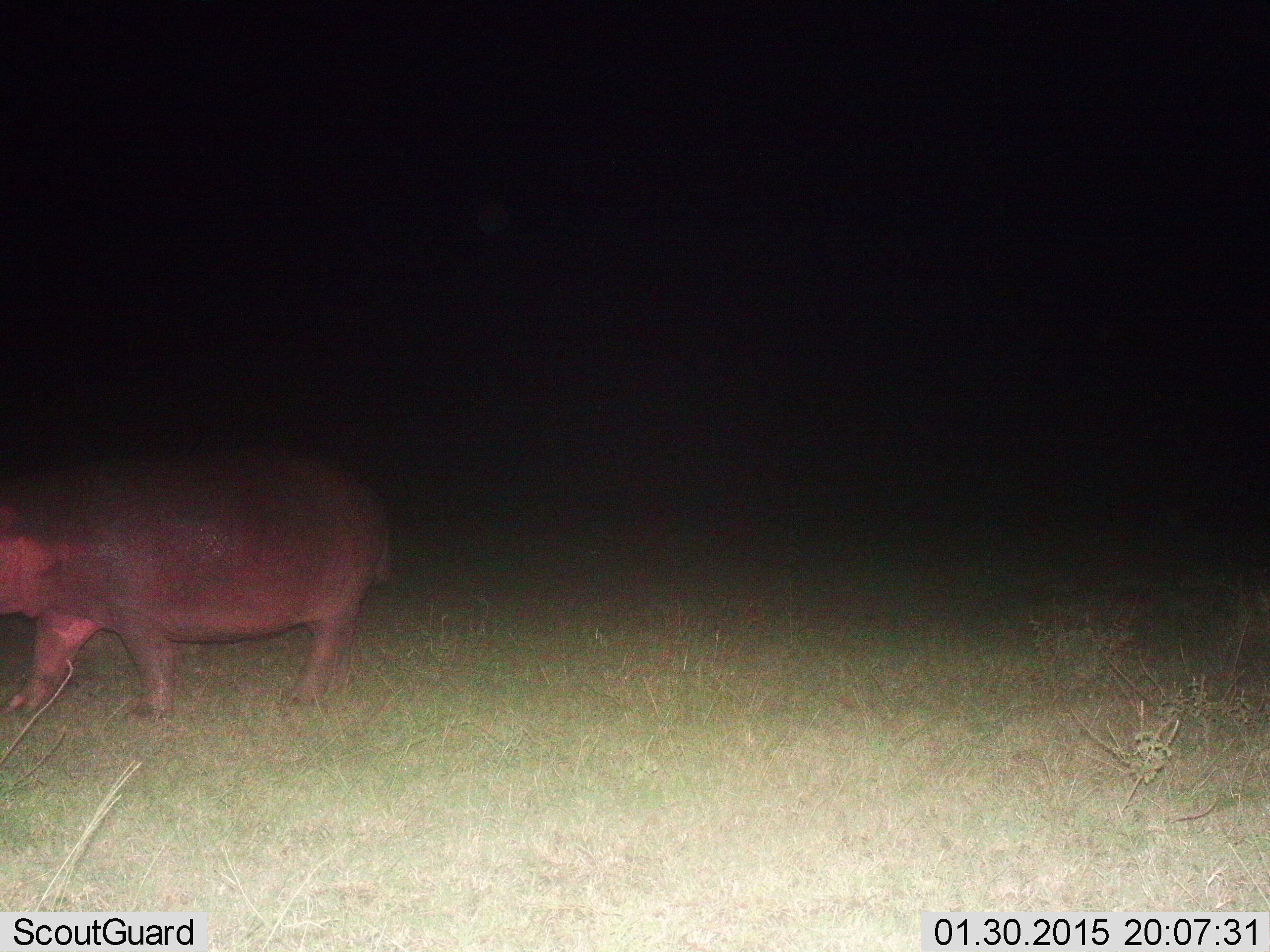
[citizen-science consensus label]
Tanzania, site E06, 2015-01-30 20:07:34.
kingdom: Animalia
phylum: Chordata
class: Mammalia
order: Artiodactyla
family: Hippopotamidae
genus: Hippopotamus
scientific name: Hippopotamus amphibius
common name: hippopotamus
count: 1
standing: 40%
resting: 0%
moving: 60%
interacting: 0%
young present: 0%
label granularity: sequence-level